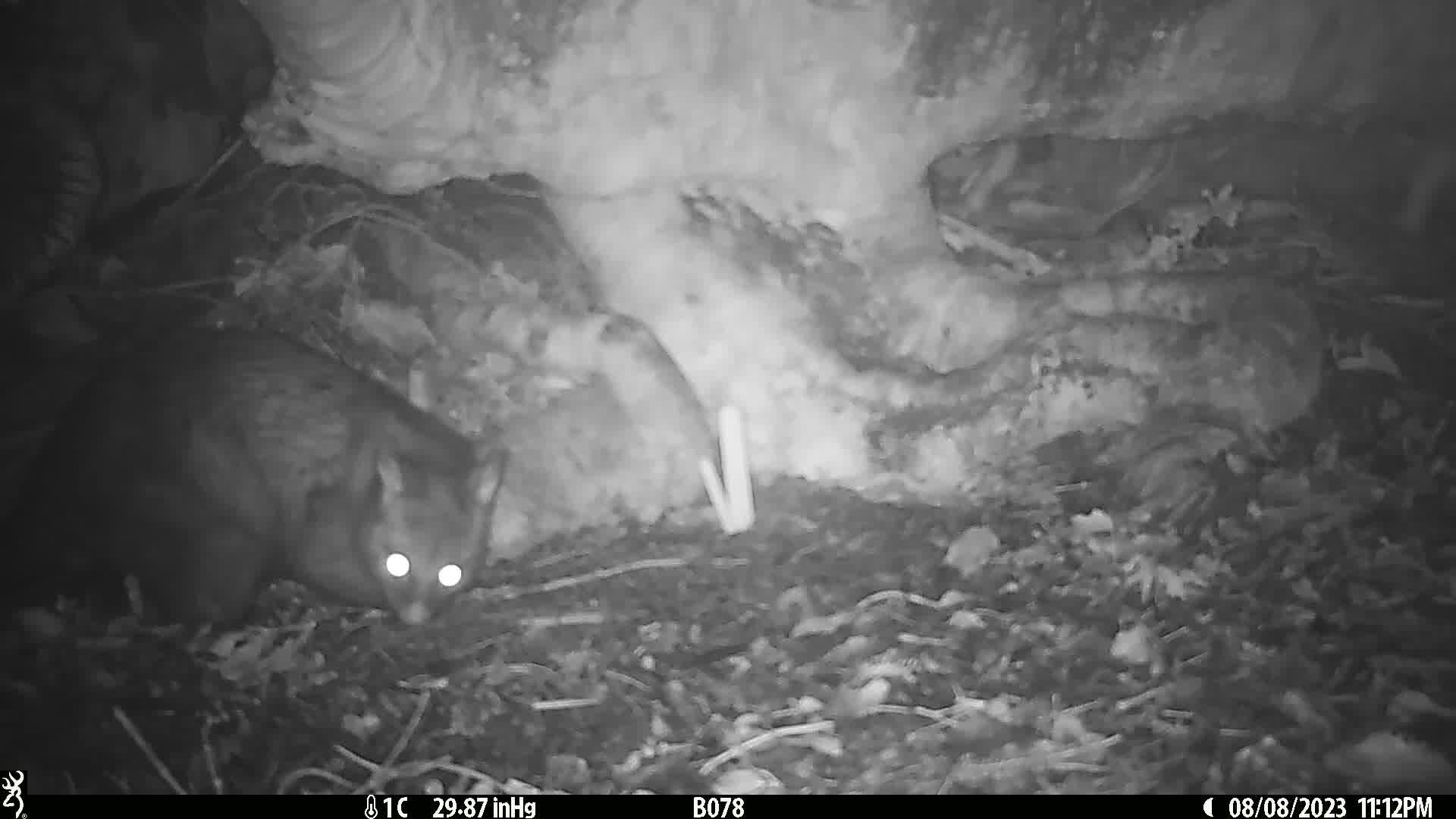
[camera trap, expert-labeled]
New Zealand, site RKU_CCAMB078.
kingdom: Animalia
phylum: Chordata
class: Mammalia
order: Diprotodontia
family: Phalangeridae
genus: Trichosurus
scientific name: Trichosurus vulpecula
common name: common brushtail possum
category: possum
Possum (common brushtail possum) (Trichosurus vulpecula).